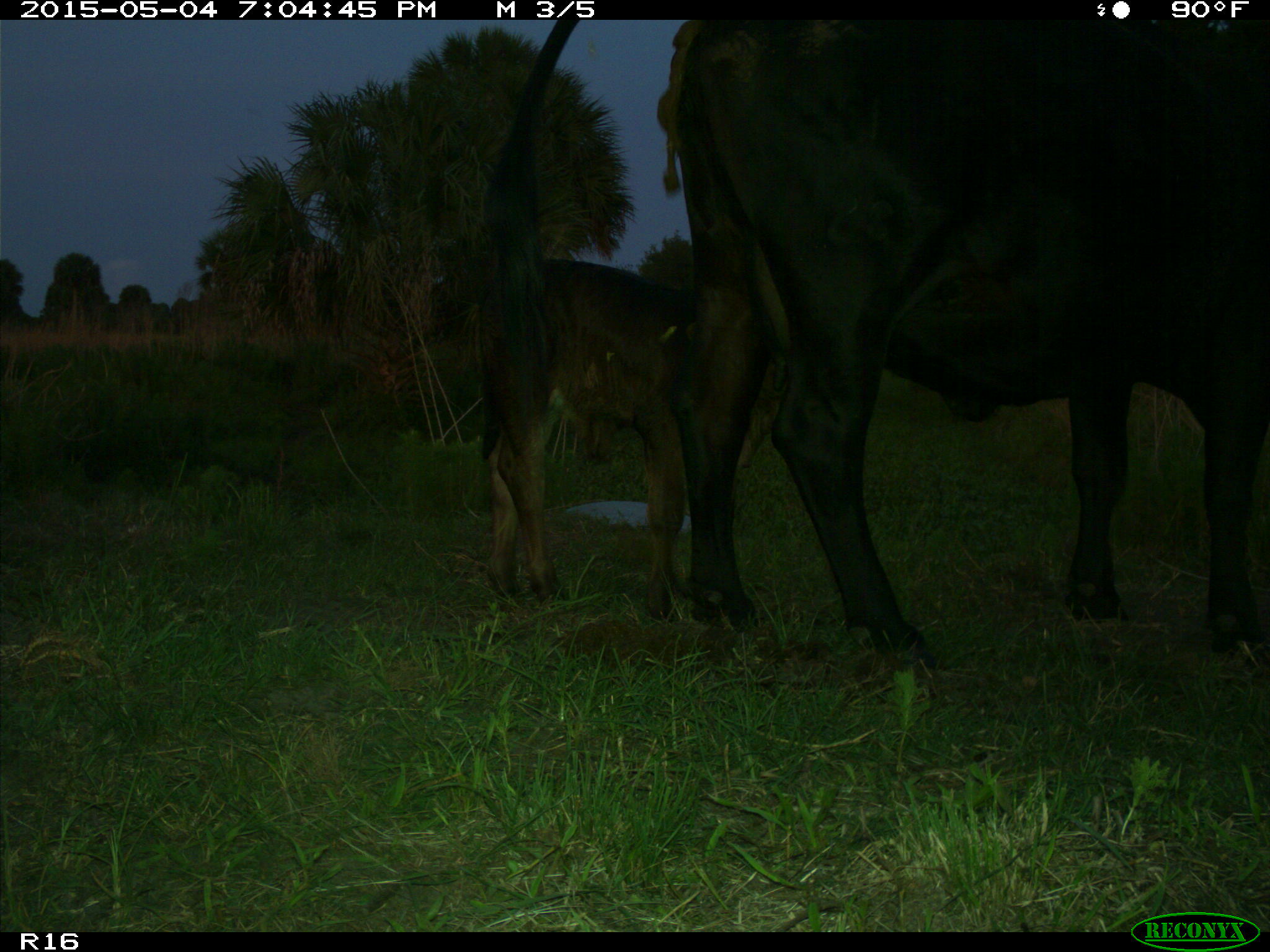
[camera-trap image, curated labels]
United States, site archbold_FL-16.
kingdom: Animalia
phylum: Chordata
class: Mammalia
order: Artiodactyla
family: Bovidae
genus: Bos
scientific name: Bos taurus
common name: domestic cow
Bos taurus (domestic cow).